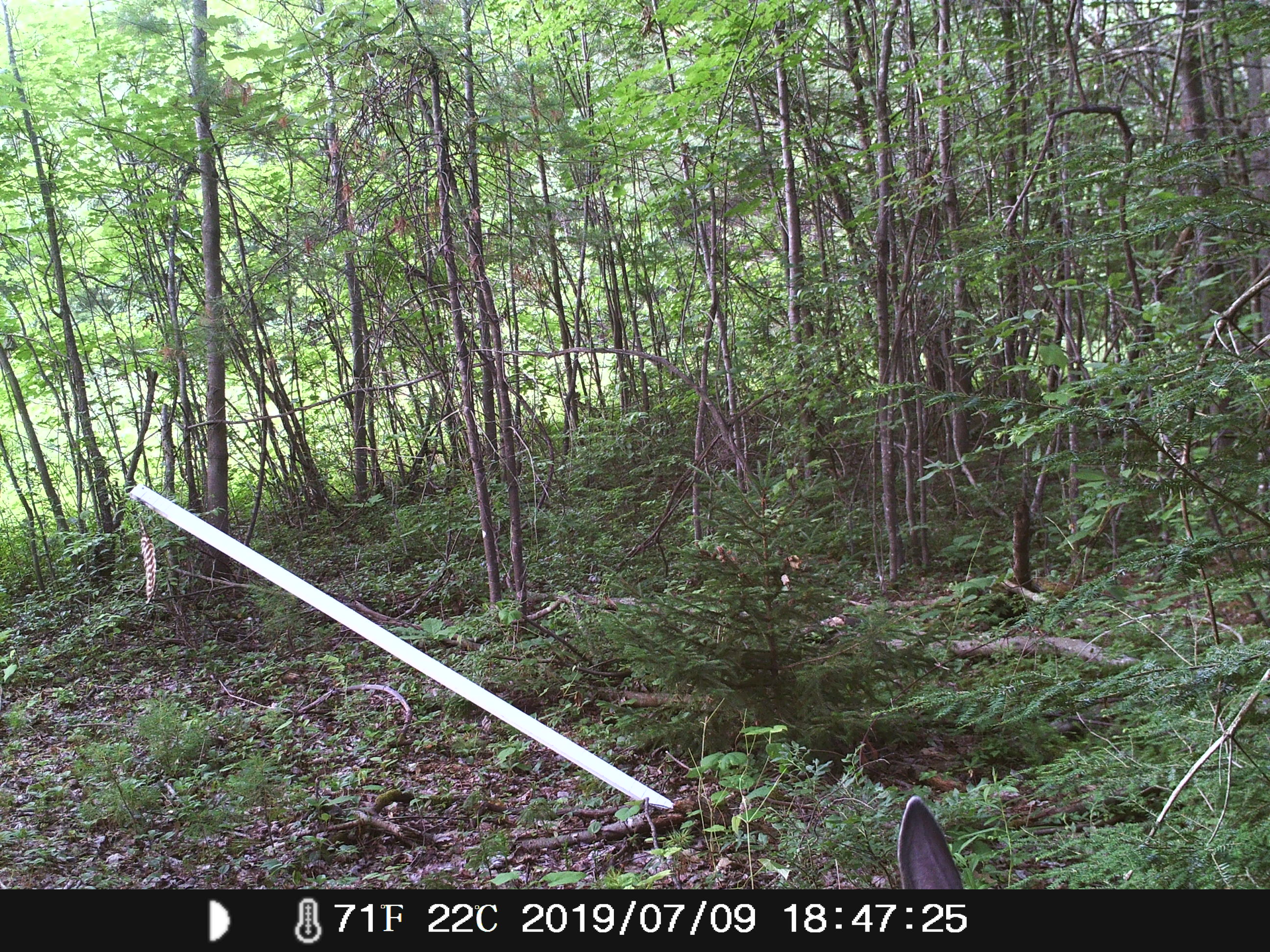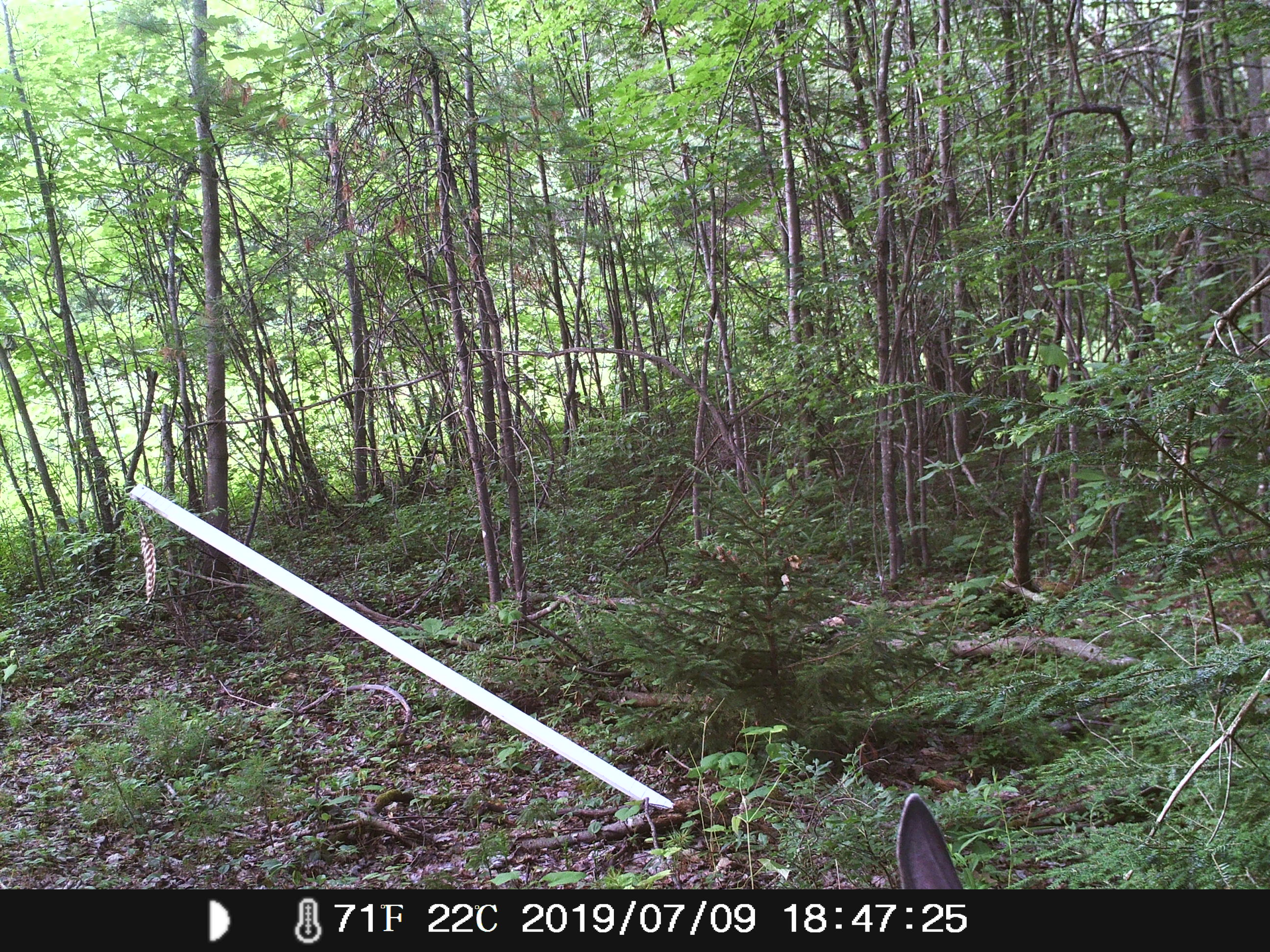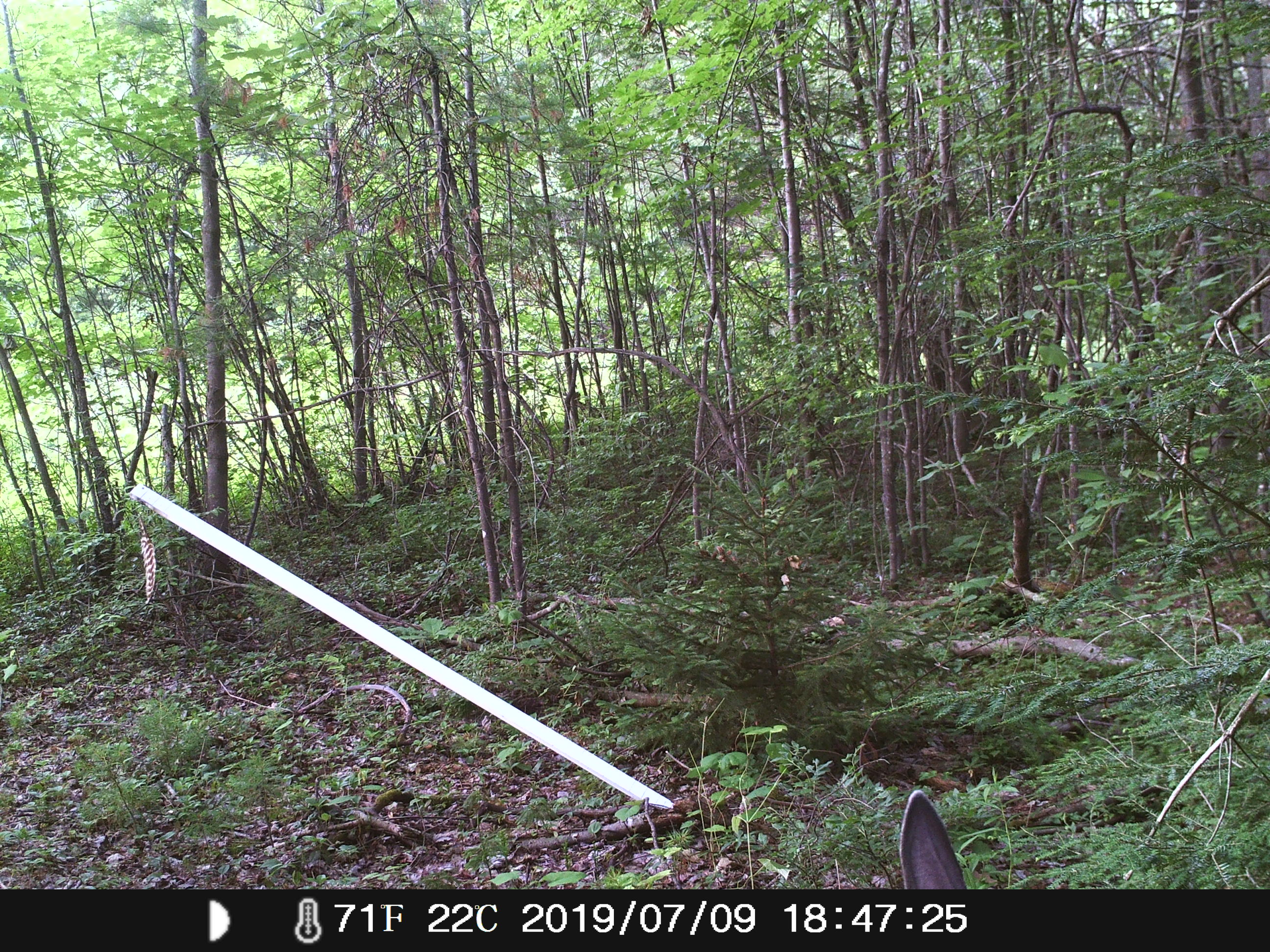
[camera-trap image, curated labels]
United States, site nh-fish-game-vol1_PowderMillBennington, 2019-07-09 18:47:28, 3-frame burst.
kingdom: Animalia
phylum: Chordata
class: Mammalia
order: Artiodactyla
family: Cervidae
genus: Odocoileus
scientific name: Odocoileus virginianus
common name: white-tailed deer